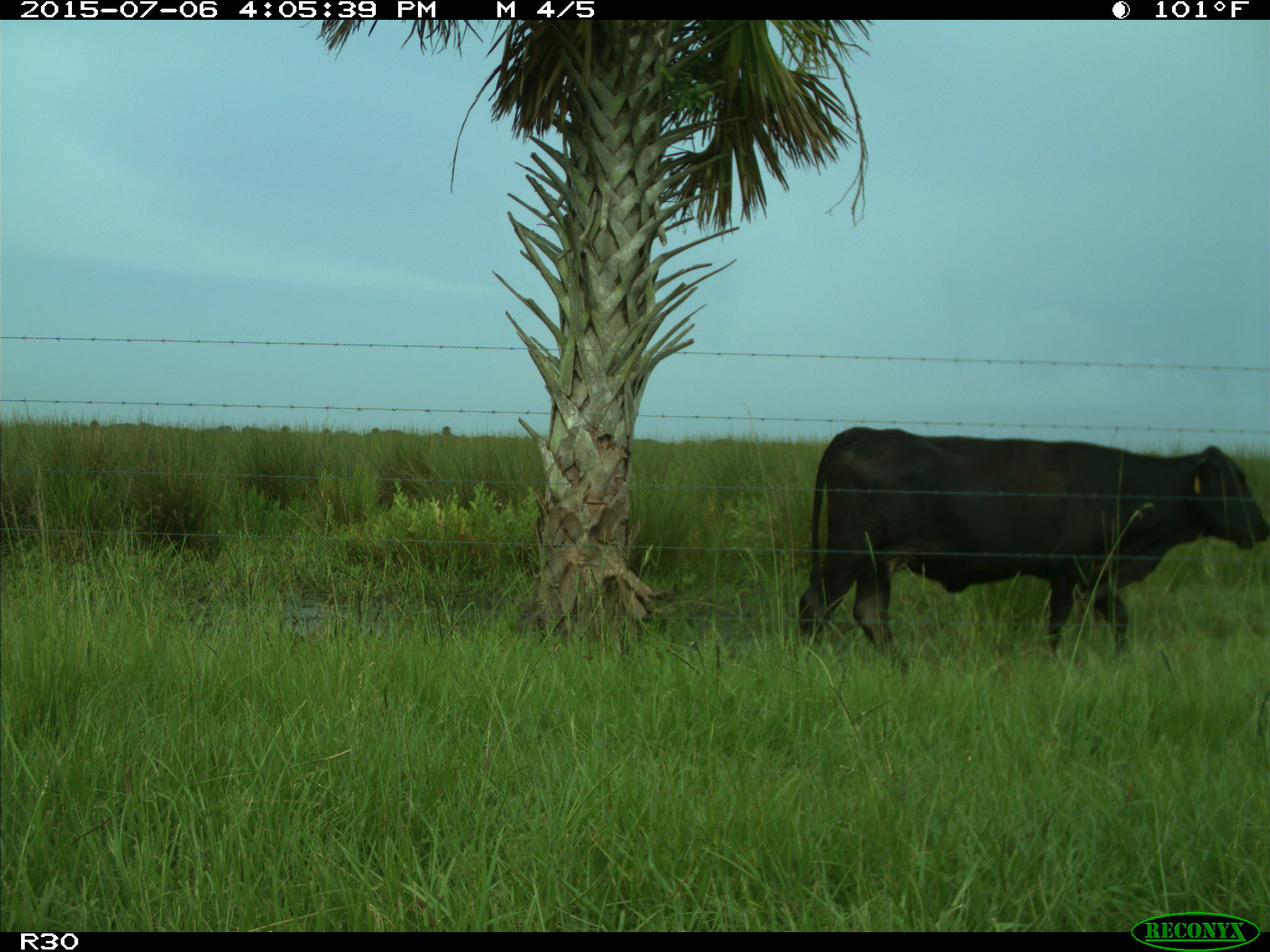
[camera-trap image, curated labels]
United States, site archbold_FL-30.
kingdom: Animalia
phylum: Chordata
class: Mammalia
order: Artiodactyla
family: Bovidae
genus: Bos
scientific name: Bos taurus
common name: domestic cow